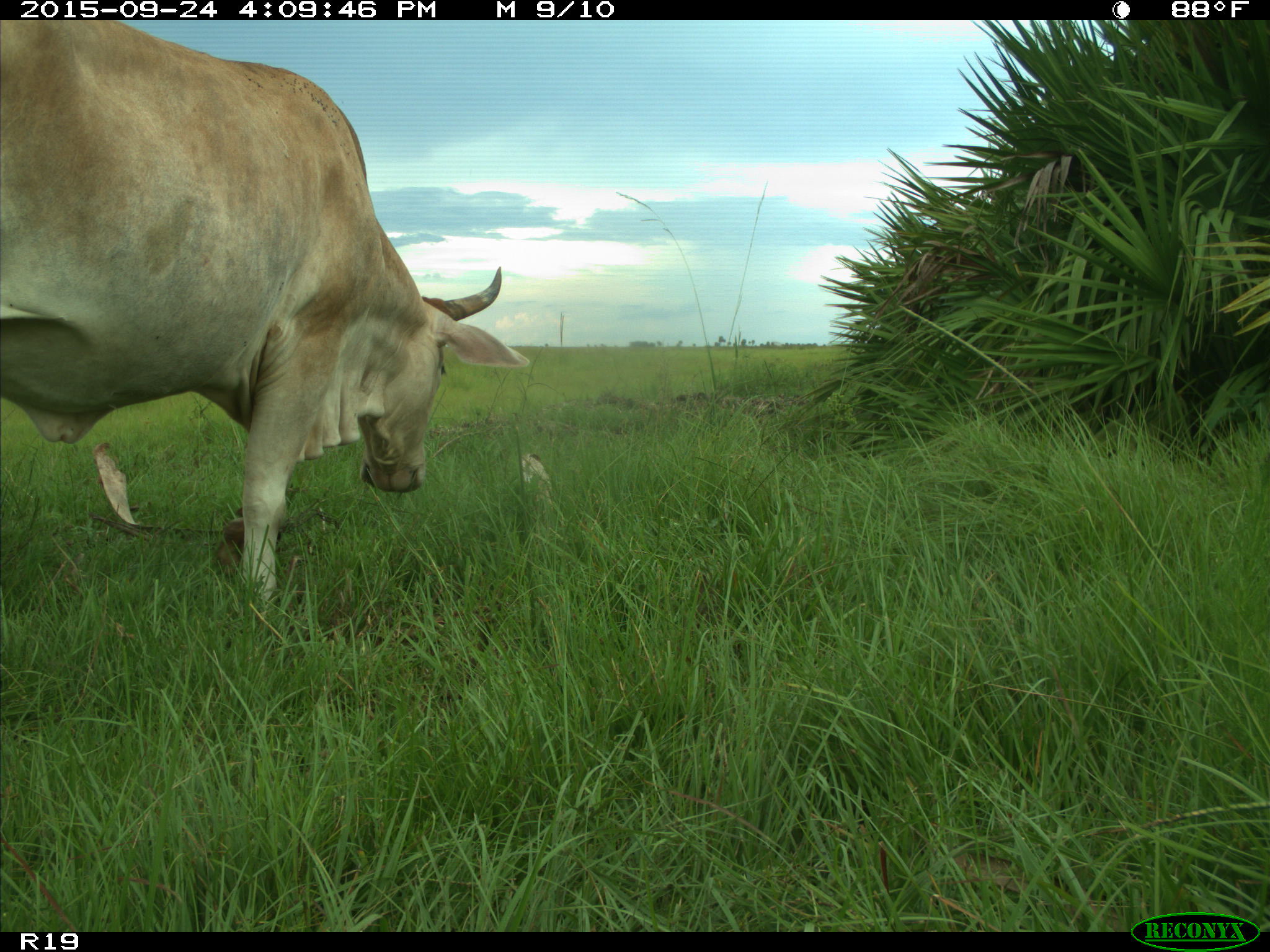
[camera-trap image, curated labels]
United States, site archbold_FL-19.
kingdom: Animalia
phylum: Chordata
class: Mammalia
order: Artiodactyla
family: Bovidae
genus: Bos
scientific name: Bos taurus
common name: domestic cow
Bos taurus (domestic cow).